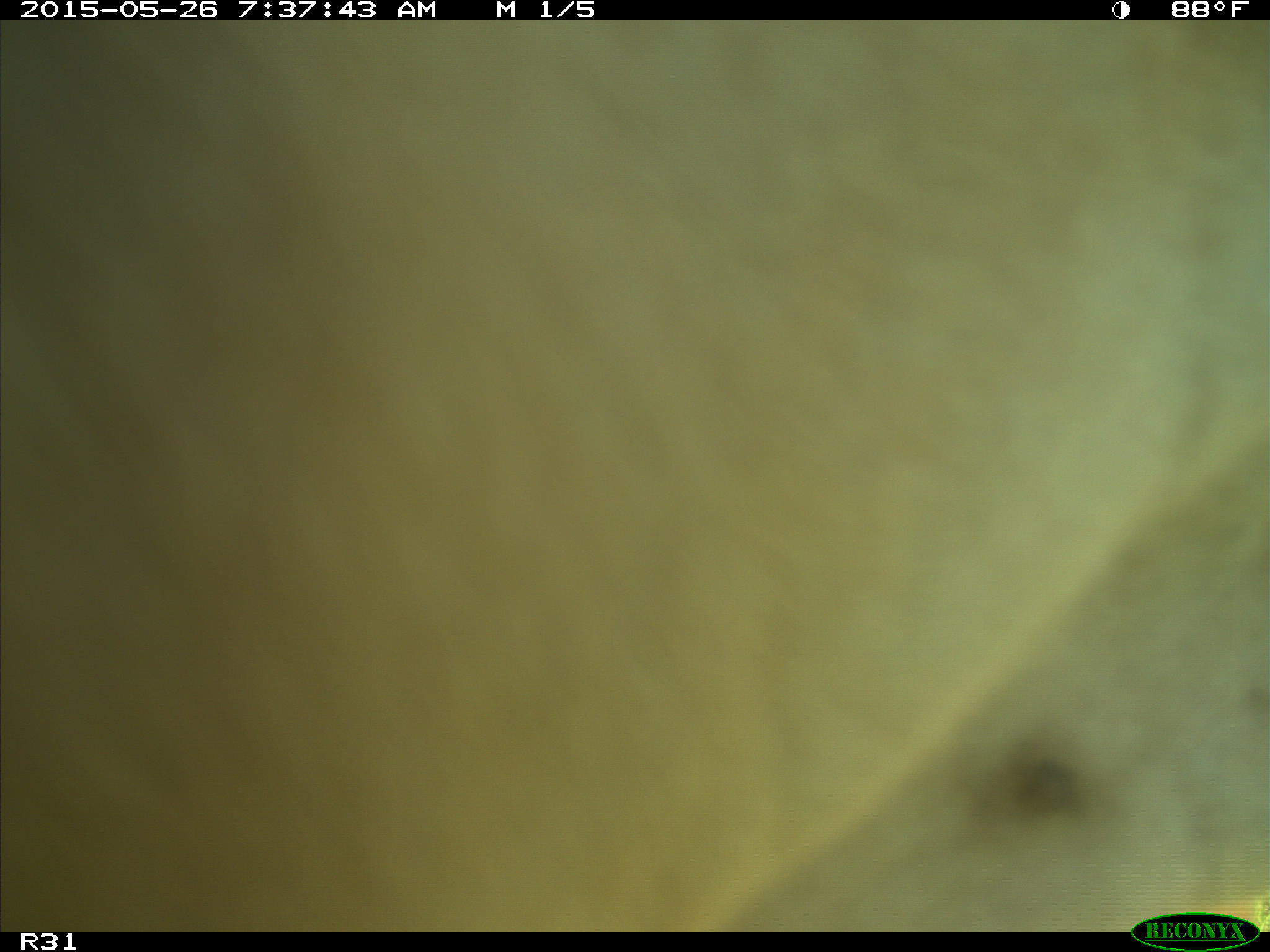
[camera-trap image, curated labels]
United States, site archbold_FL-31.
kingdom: Animalia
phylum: Chordata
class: Mammalia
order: Artiodactyla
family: Bovidae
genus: Bos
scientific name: Bos taurus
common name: domestic cow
Bos taurus (domestic cow).